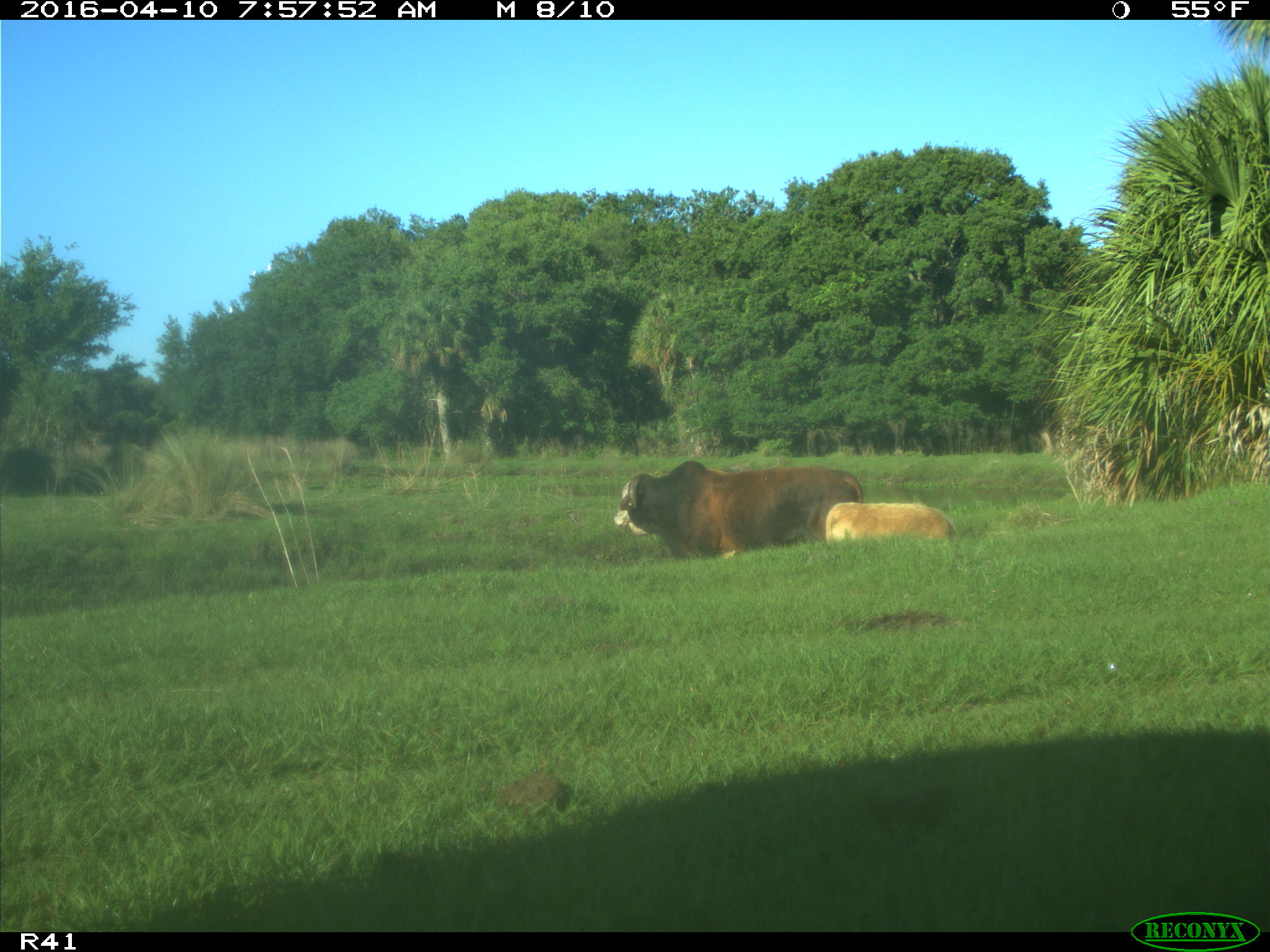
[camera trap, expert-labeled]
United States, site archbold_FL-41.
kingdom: Animalia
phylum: Chordata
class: Mammalia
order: Artiodactyla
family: Bovidae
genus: Bos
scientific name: Bos taurus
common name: domestic cow